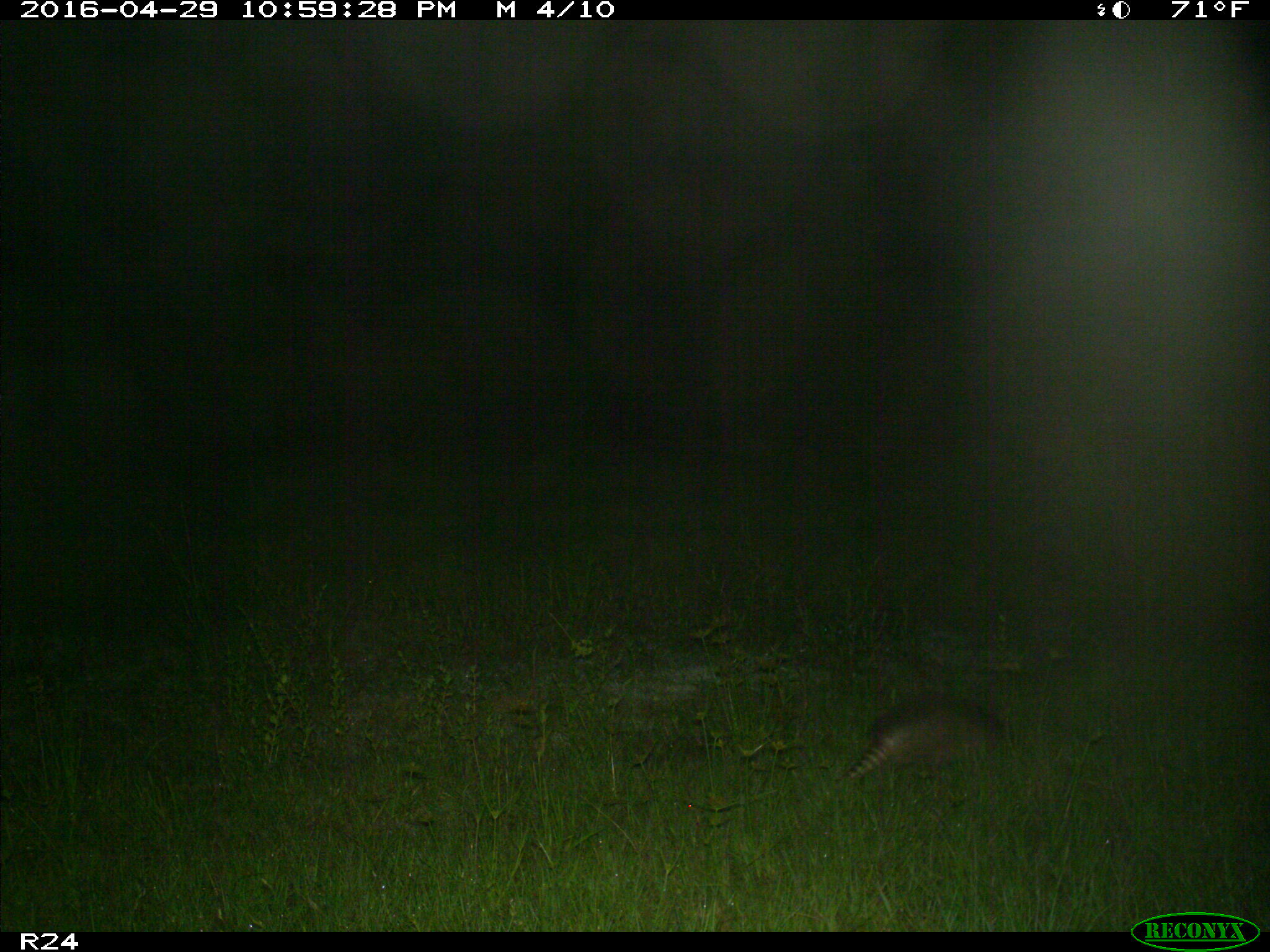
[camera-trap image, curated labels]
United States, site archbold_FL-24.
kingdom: Animalia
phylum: Chordata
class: Mammalia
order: Cingulata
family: Dasypodidae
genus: Dasypus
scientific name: Dasypus novemcinctus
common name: nine-banded armadillo